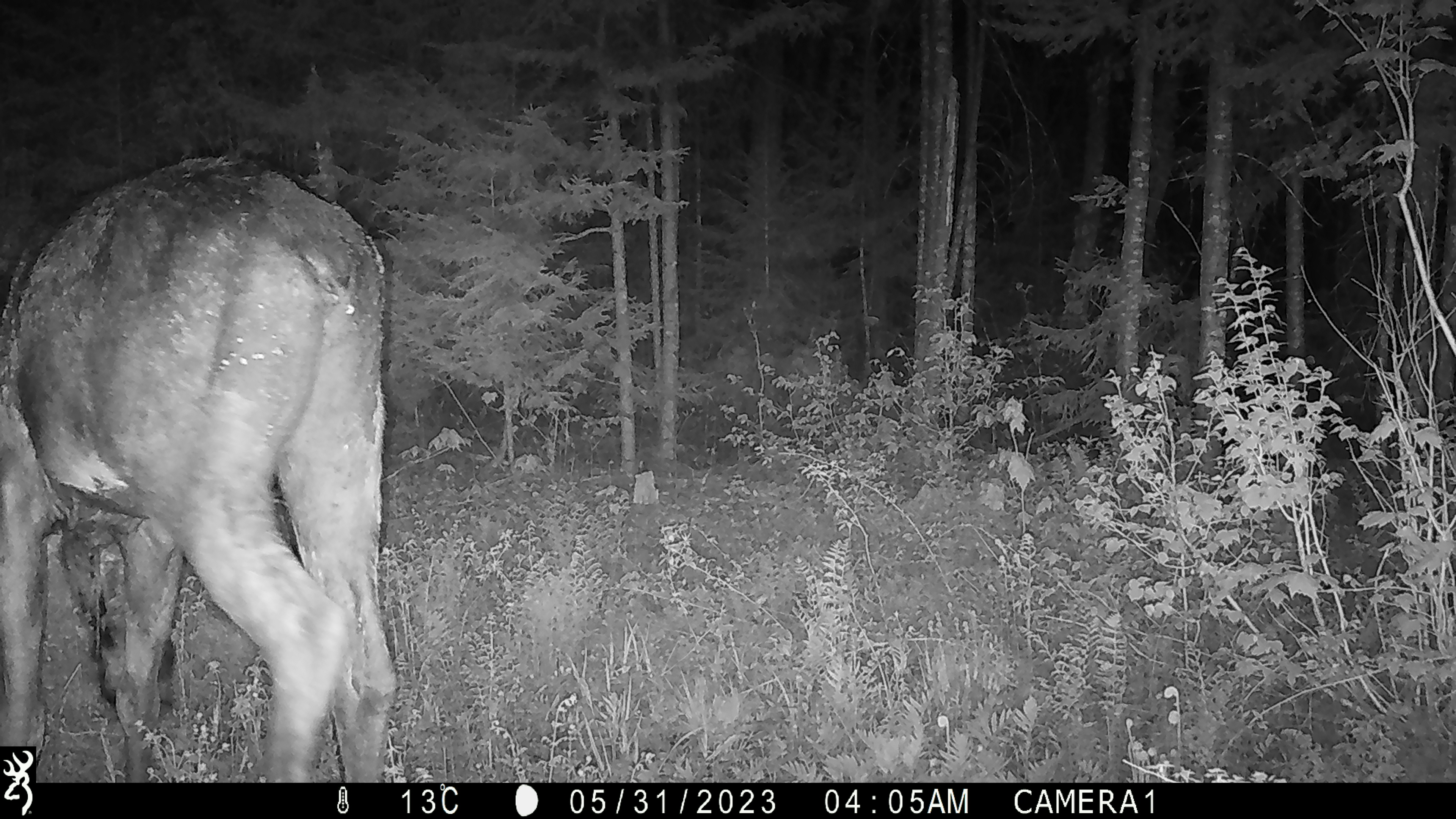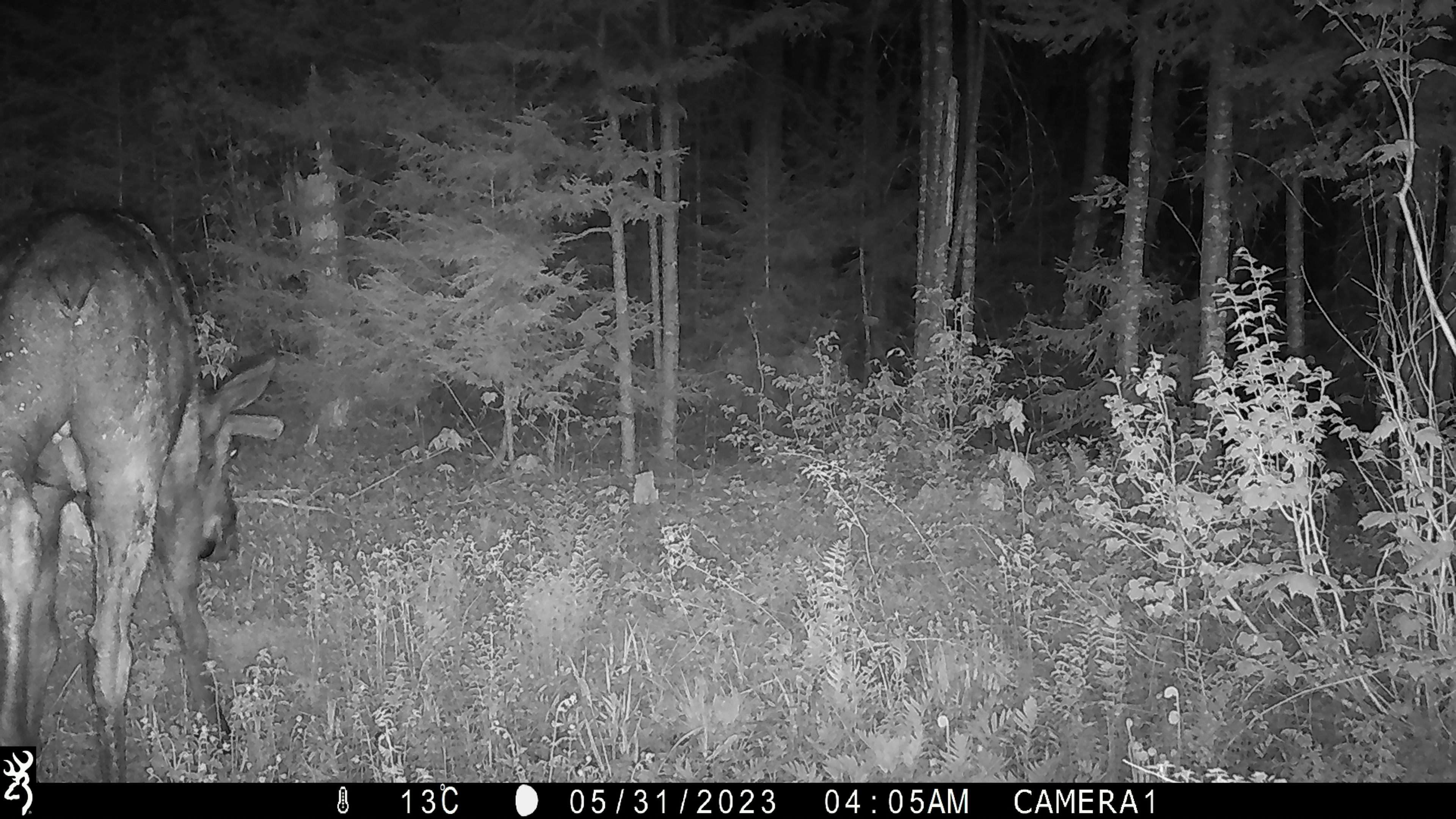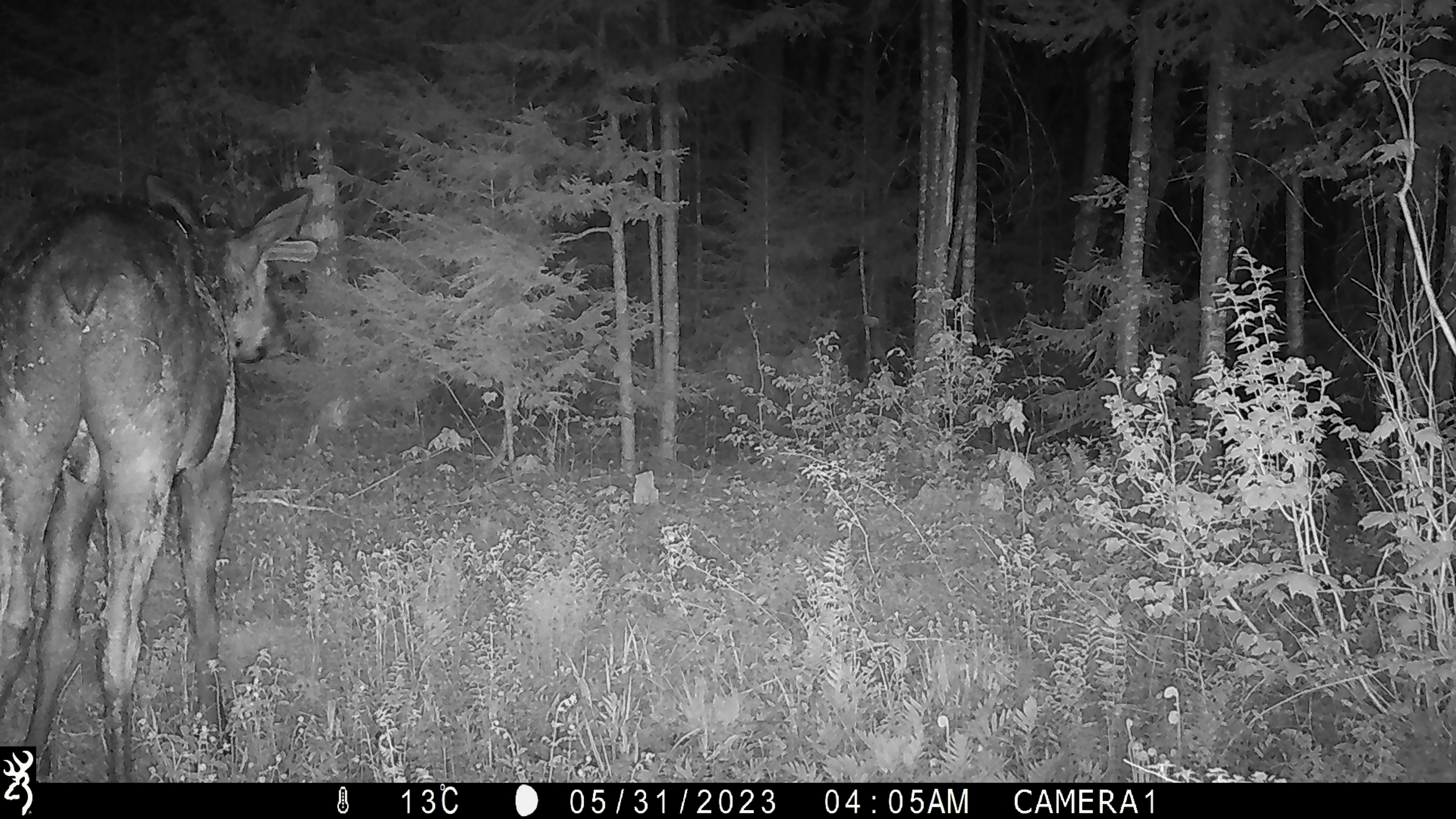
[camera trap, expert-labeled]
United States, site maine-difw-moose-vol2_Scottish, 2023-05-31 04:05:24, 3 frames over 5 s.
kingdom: Animalia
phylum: Chordata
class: Mammalia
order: Artiodactyla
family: Cervidae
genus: Alces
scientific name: Alces alces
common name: moose